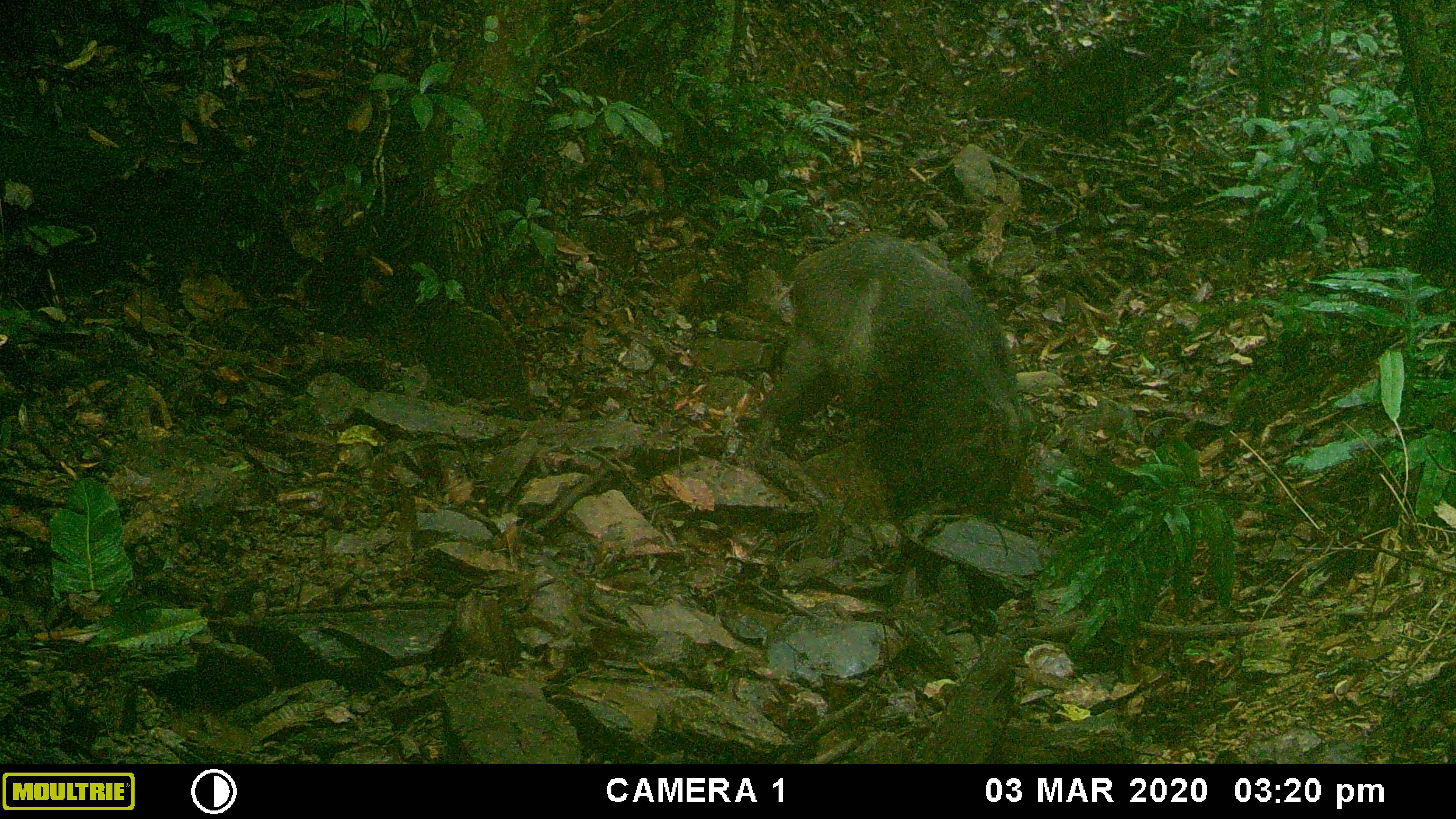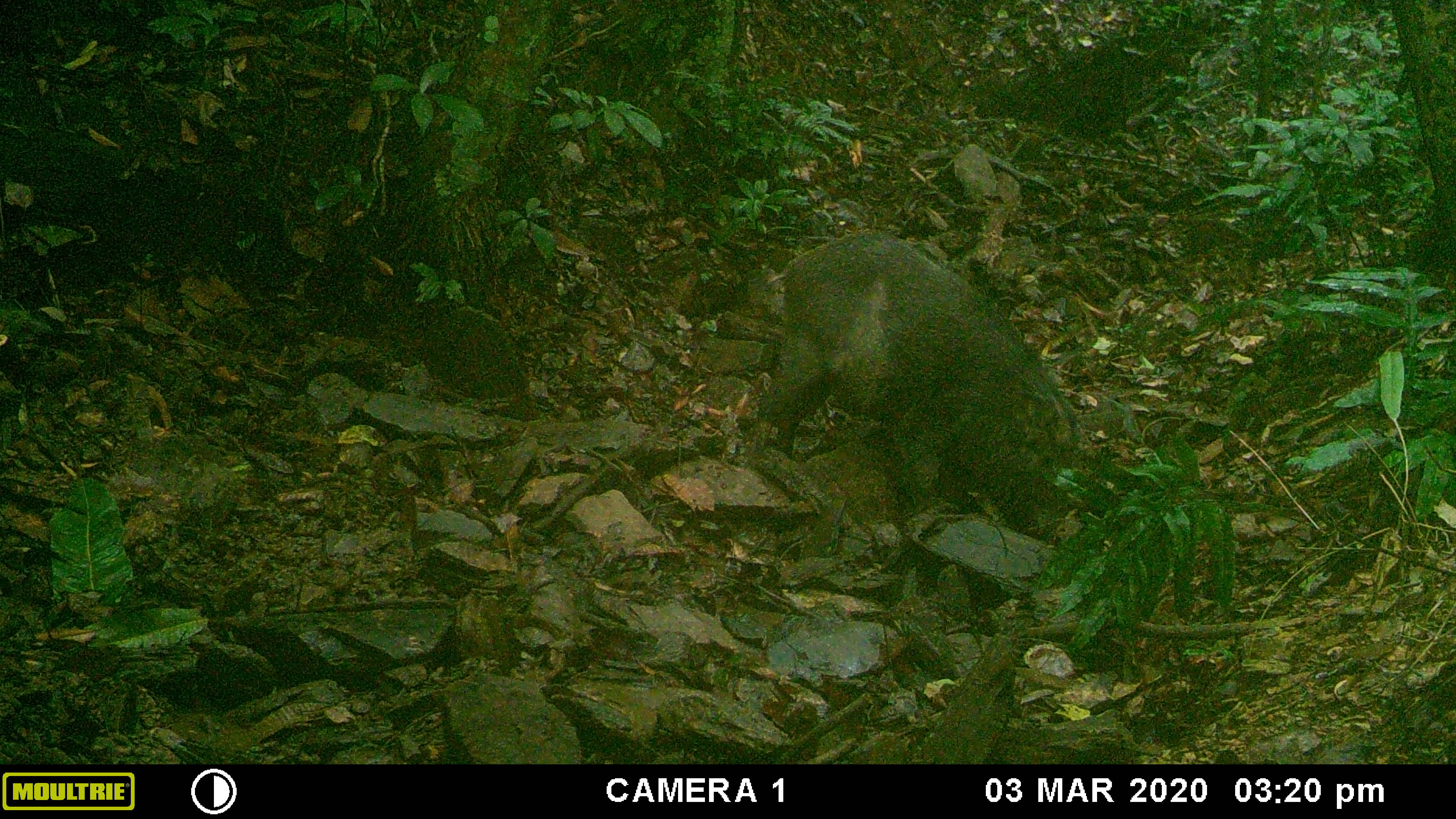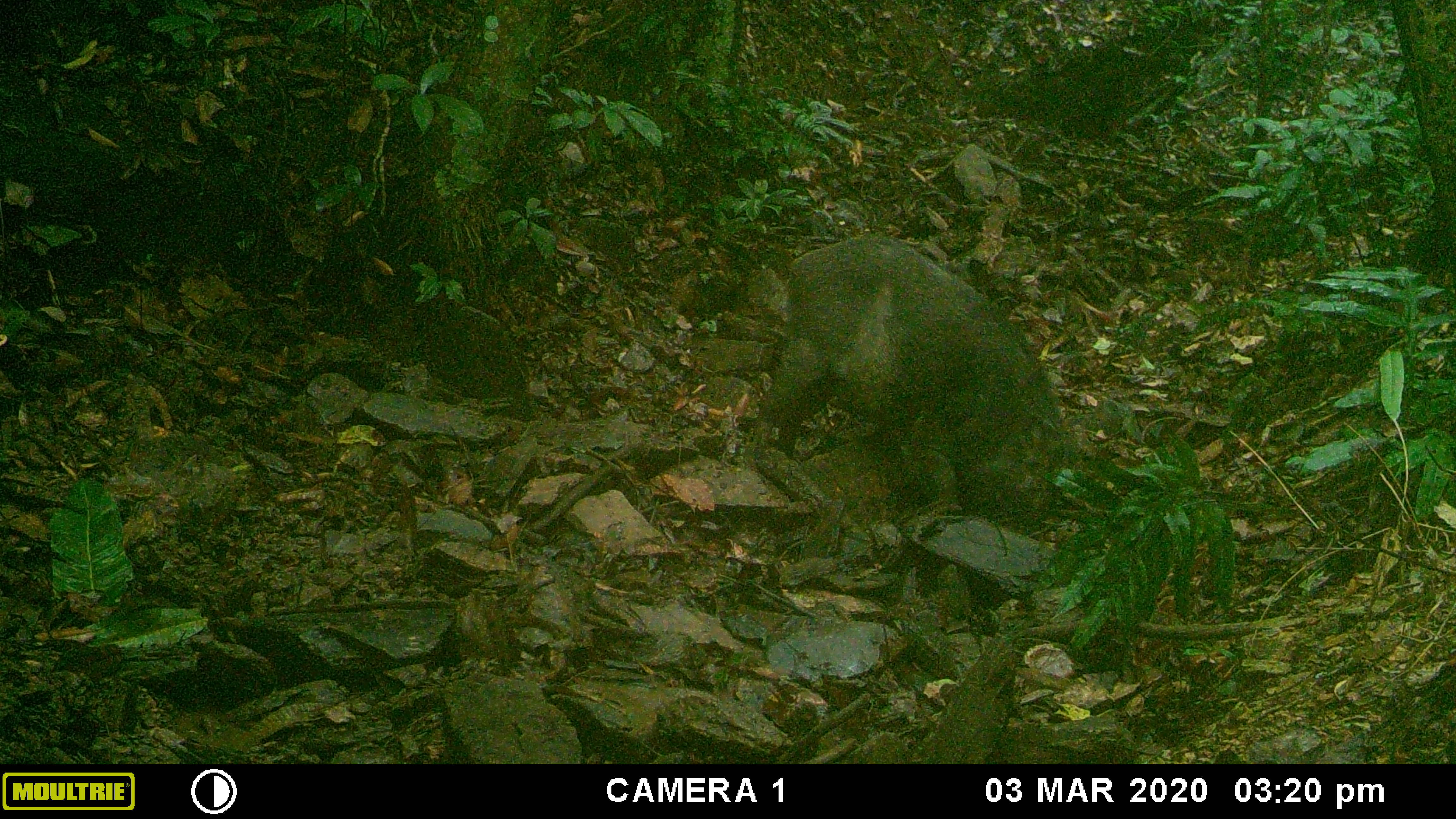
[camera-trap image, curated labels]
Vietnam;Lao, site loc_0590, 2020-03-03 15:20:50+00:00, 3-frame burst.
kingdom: Animalia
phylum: Chordata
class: Mammalia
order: Artiodactyla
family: Suidae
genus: Sus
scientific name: Sus scrofa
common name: eurasian wild pig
Eurasian wild pig (Sus scrofa). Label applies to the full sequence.